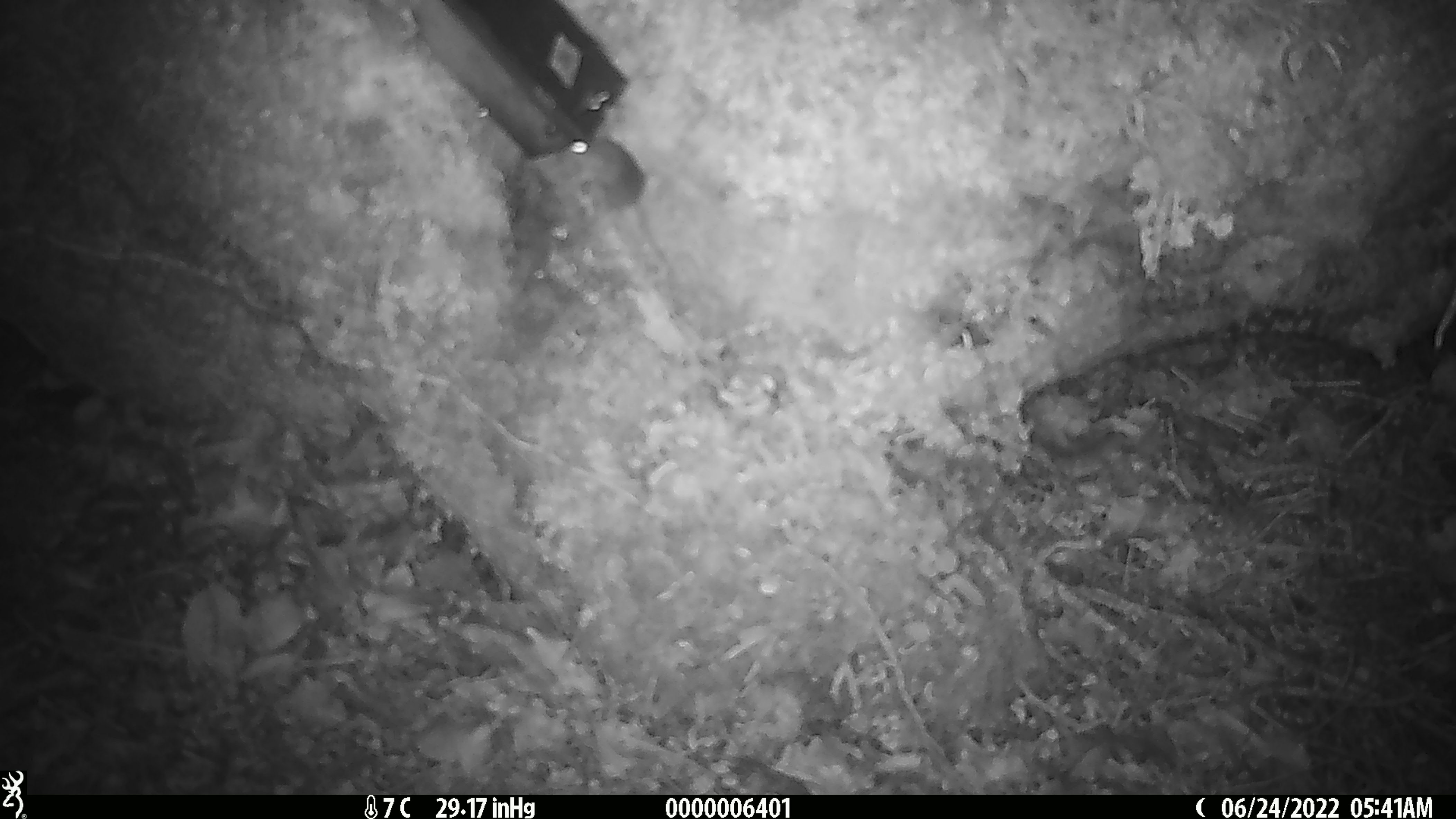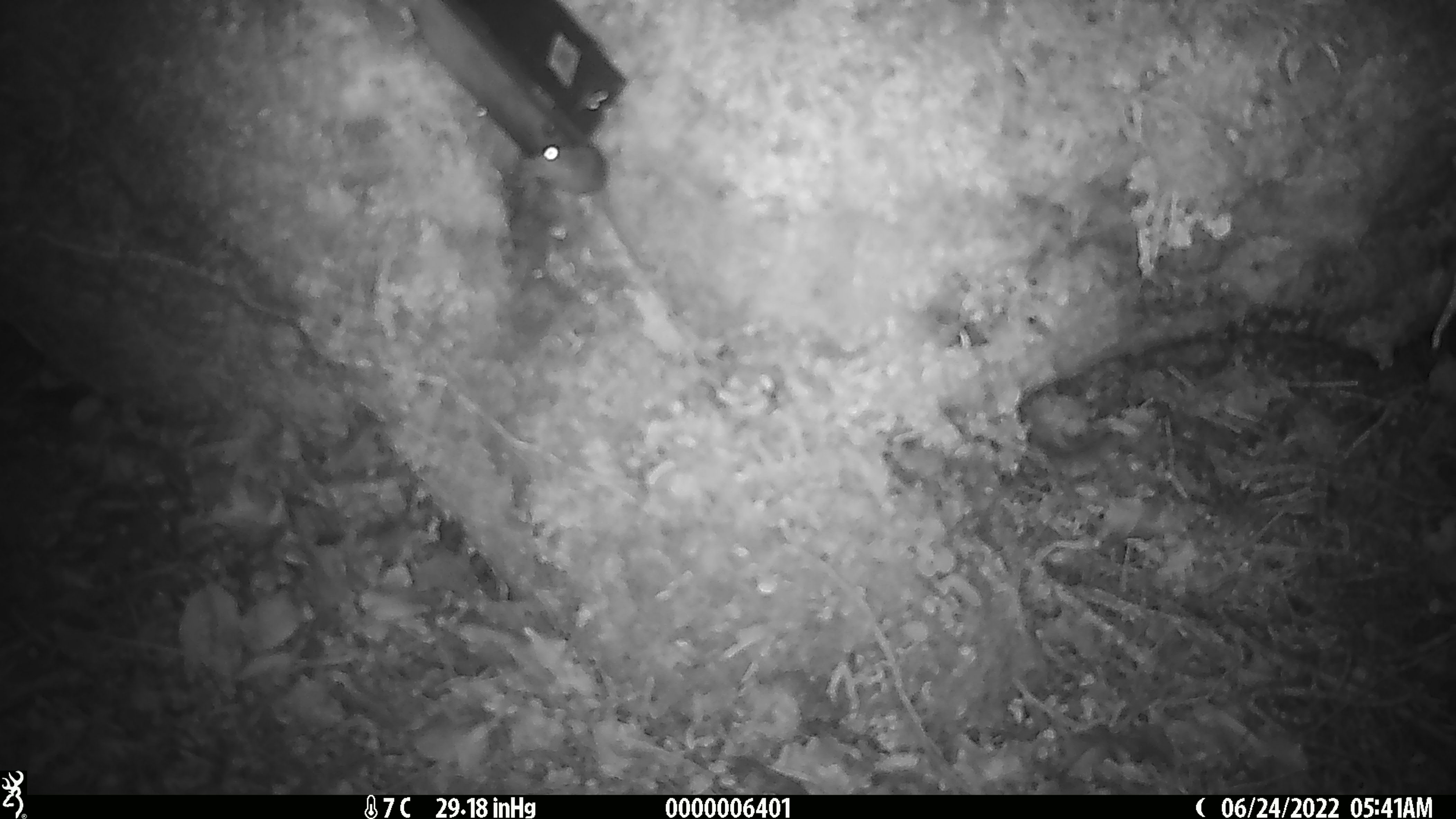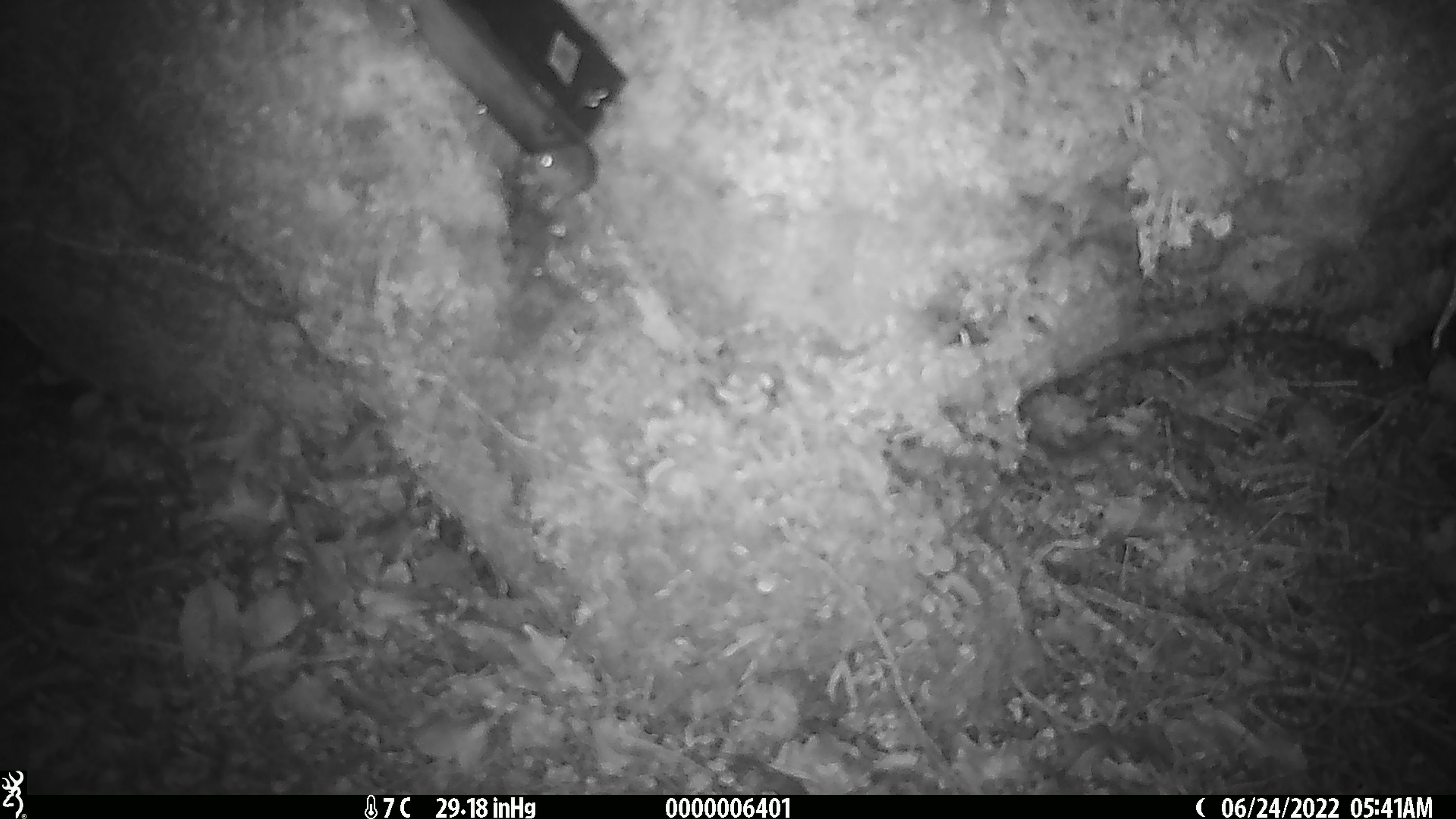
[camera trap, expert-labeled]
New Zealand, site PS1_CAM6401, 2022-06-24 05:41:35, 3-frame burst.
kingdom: Animalia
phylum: Chordata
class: Mammalia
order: Rodentia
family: Muridae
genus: Mus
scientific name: Mus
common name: mouse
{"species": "mouse (Mus)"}